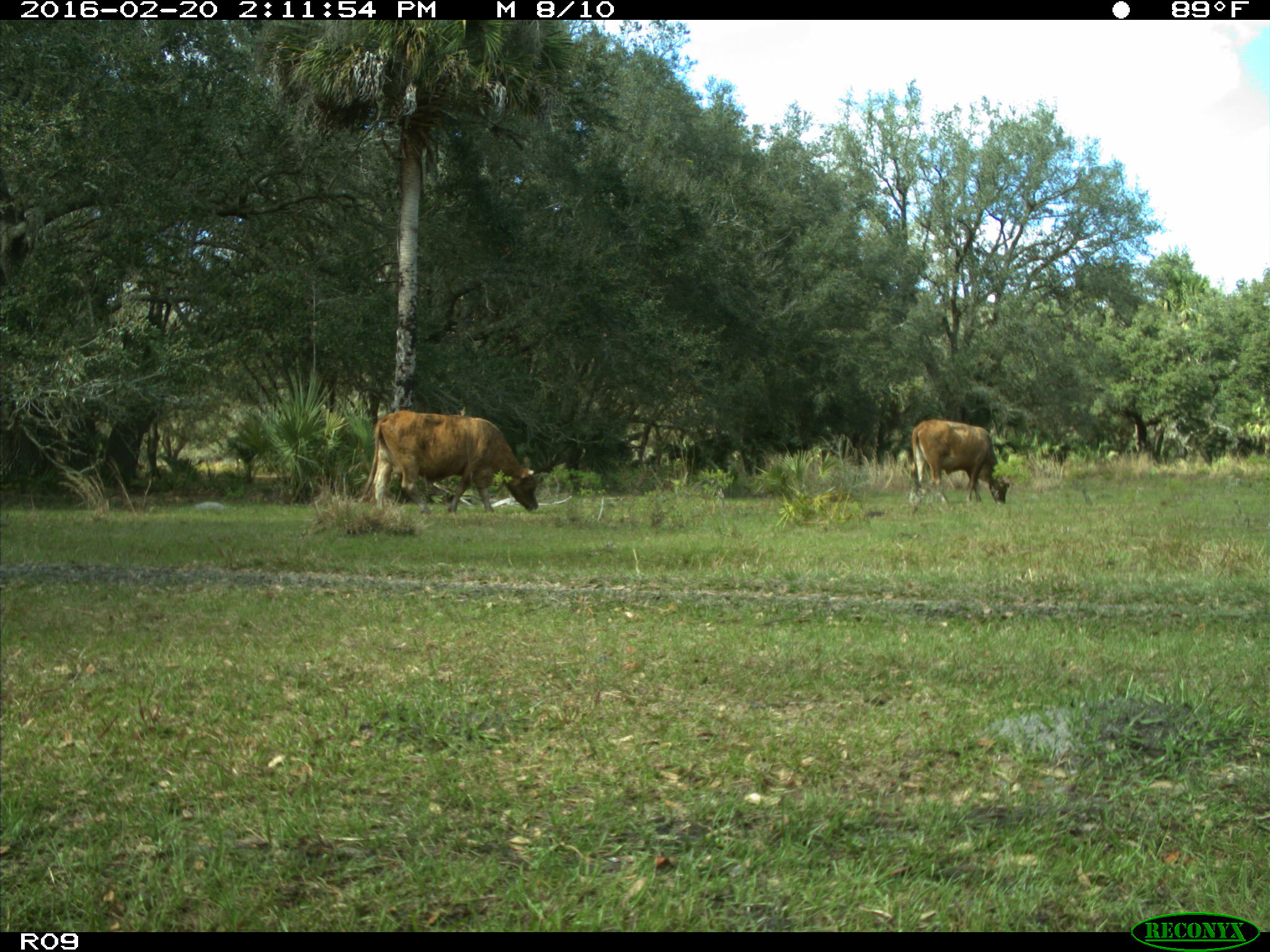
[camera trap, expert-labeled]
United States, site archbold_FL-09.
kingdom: Animalia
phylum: Chordata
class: Mammalia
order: Artiodactyla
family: Bovidae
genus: Bos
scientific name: Bos taurus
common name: domestic cow